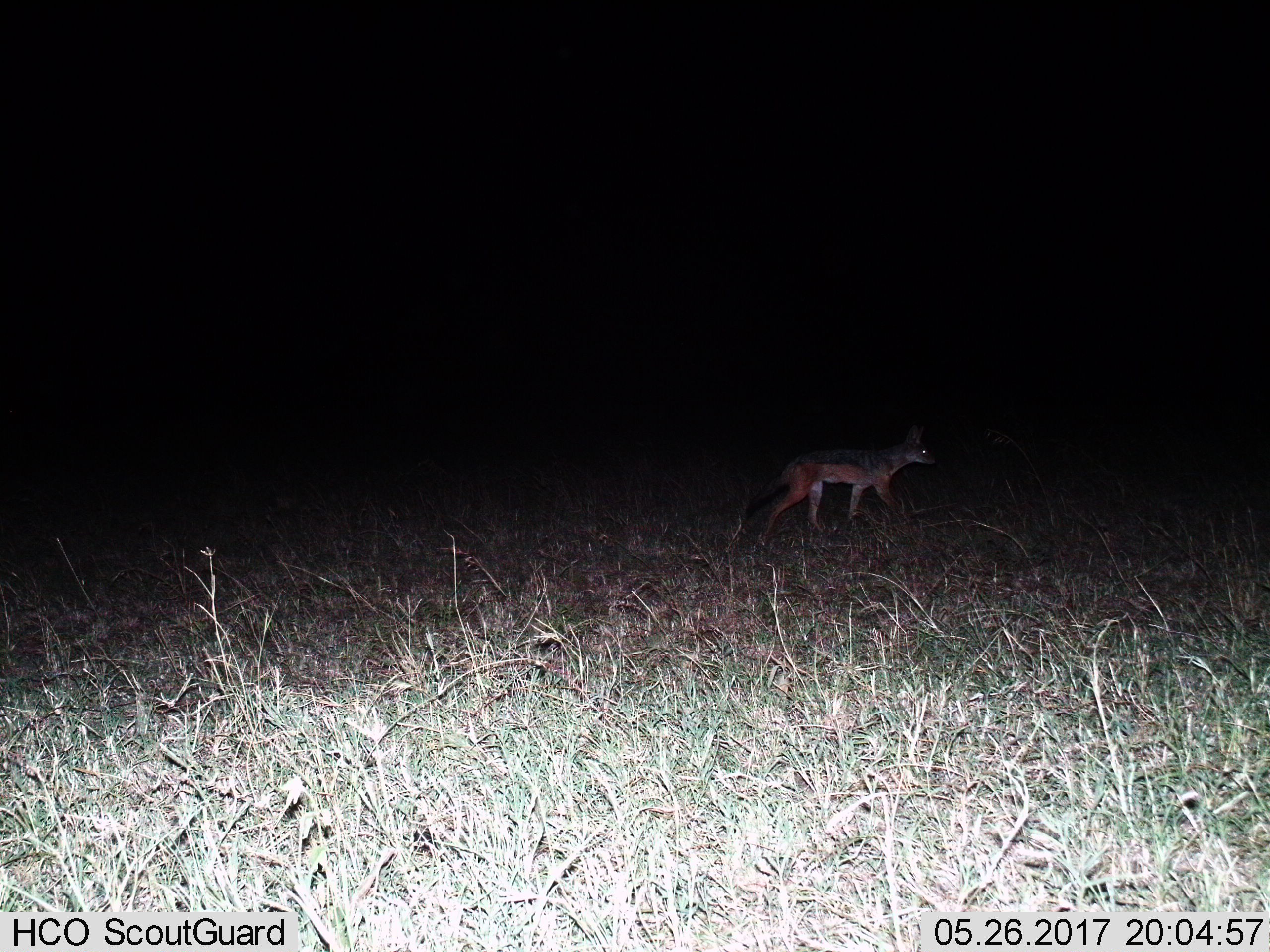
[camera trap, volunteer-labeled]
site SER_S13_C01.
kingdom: Animalia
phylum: Chordata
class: Mammalia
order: Carnivora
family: Canidae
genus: Lupulella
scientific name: Lupulella mesomelas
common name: black-backed jackal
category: jackalblackbacked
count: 1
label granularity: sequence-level